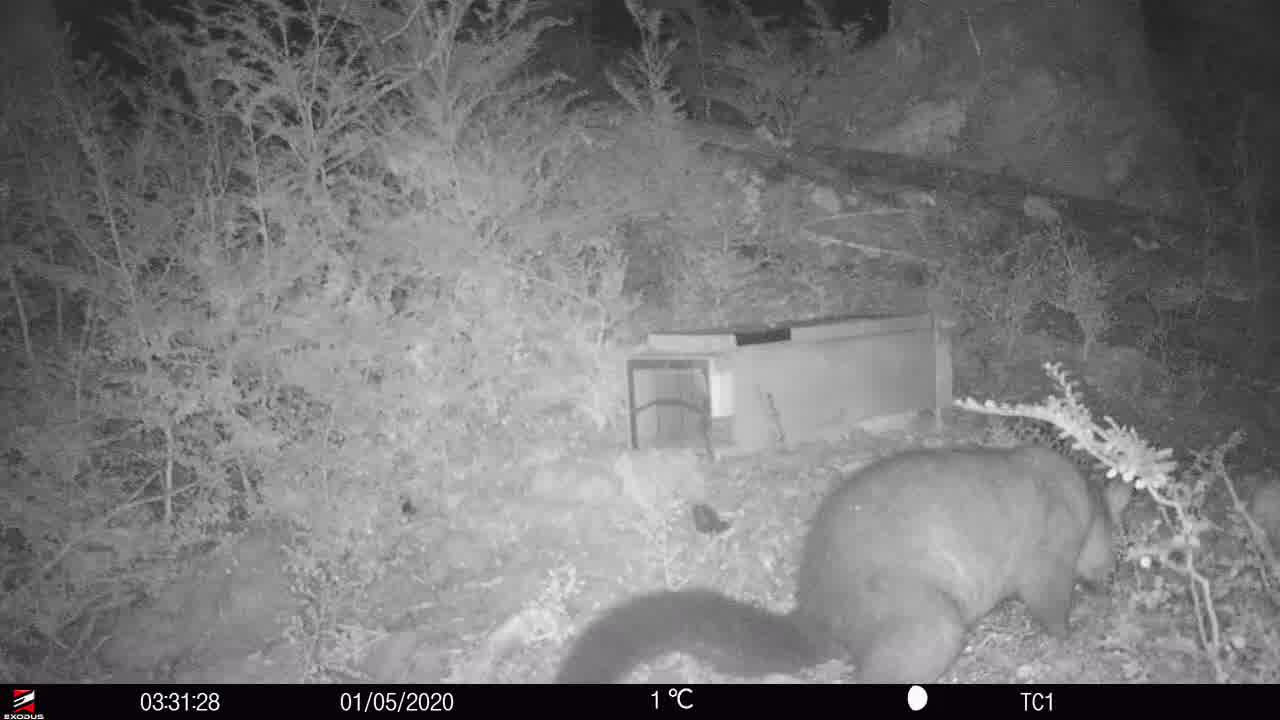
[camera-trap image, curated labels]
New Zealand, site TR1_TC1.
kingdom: Animalia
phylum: Chordata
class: Mammalia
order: Diprotodontia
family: Phalangeridae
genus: Trichosurus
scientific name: Trichosurus vulpecula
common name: common brushtail possum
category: possum